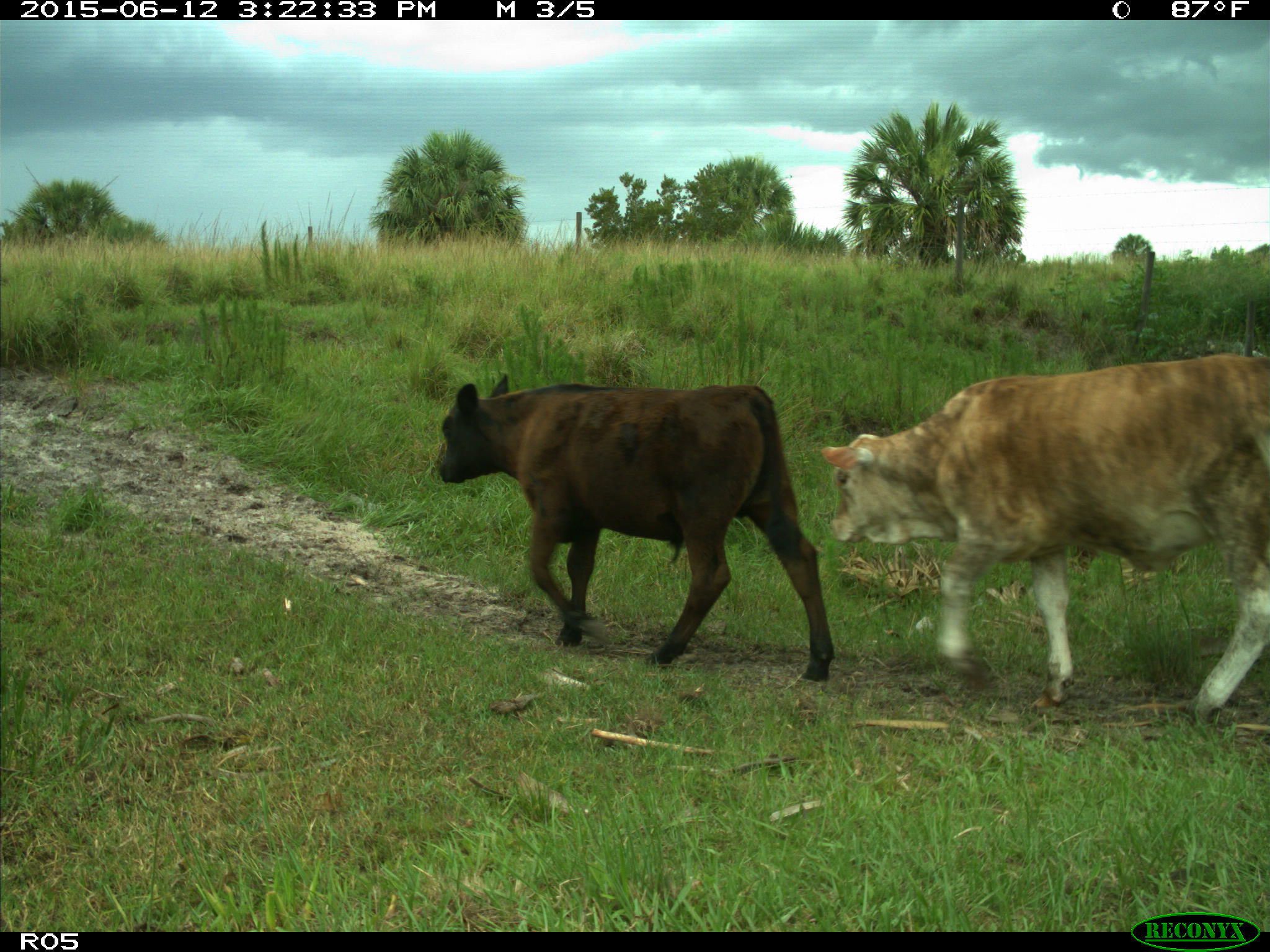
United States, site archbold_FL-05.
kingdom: Animalia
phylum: Chordata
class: Mammalia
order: Artiodactyla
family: Bovidae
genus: Bos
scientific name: Bos taurus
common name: domestic cow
Bos taurus (domestic cow).